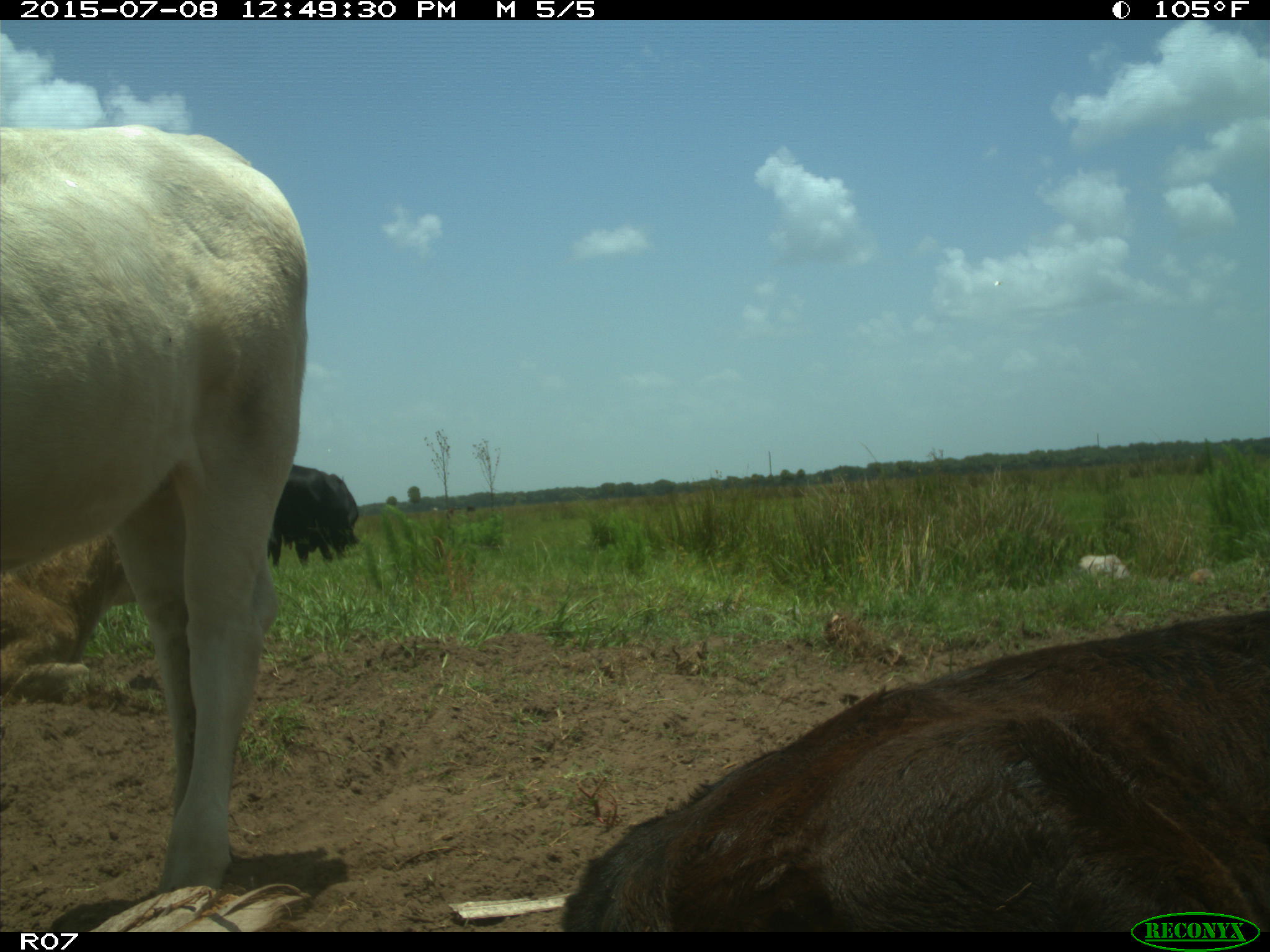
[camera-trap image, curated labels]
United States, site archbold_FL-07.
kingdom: Animalia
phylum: Chordata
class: Mammalia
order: Artiodactyla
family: Bovidae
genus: Bos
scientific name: Bos taurus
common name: domestic cow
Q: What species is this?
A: Bos taurus (domestic cow).